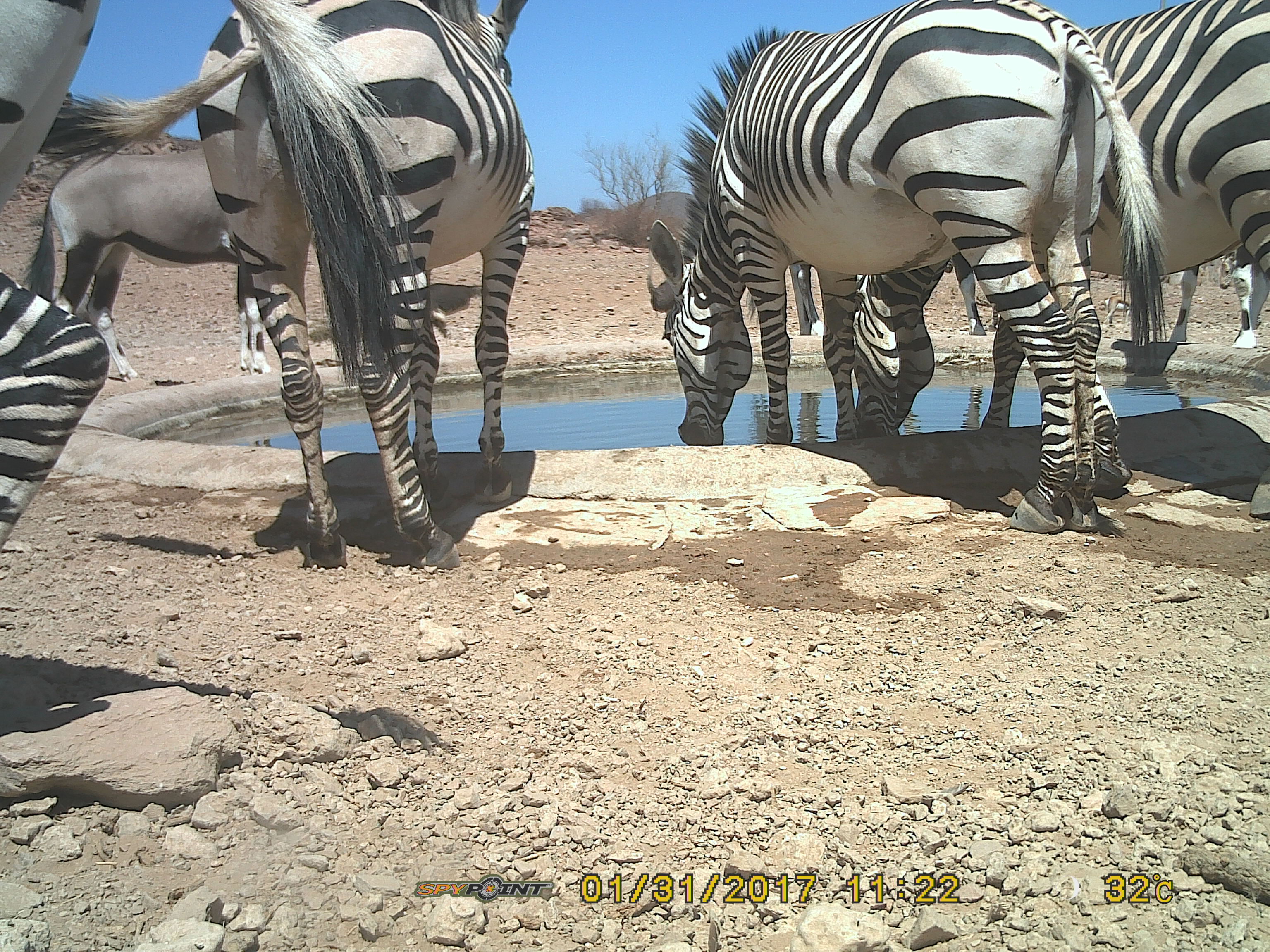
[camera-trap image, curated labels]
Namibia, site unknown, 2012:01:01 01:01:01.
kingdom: Animalia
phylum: Chordata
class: Mammalia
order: Perissodactyla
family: Equidae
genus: Equus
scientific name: Equus zebra hartmannae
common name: hartmann's mountain zebra